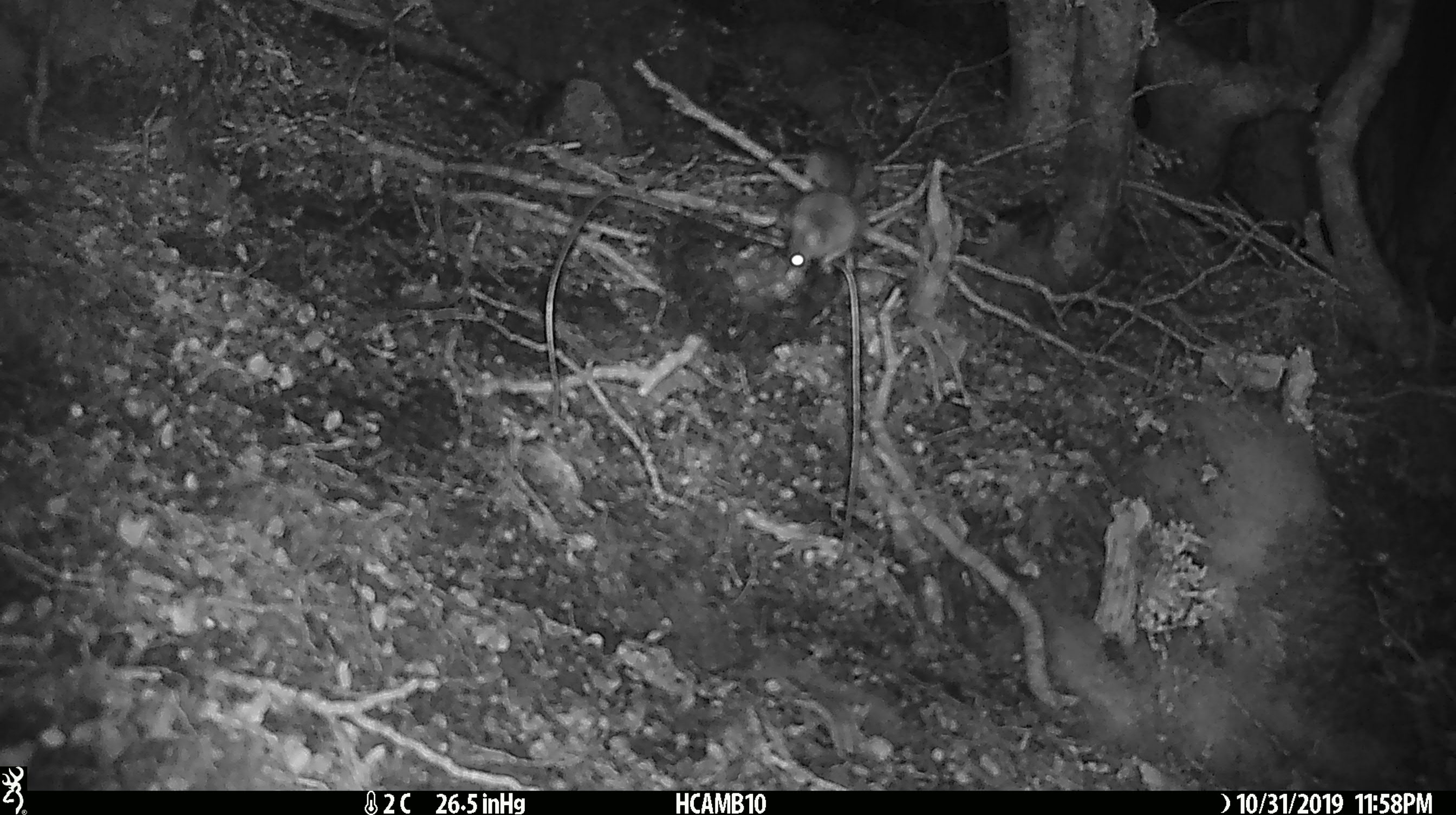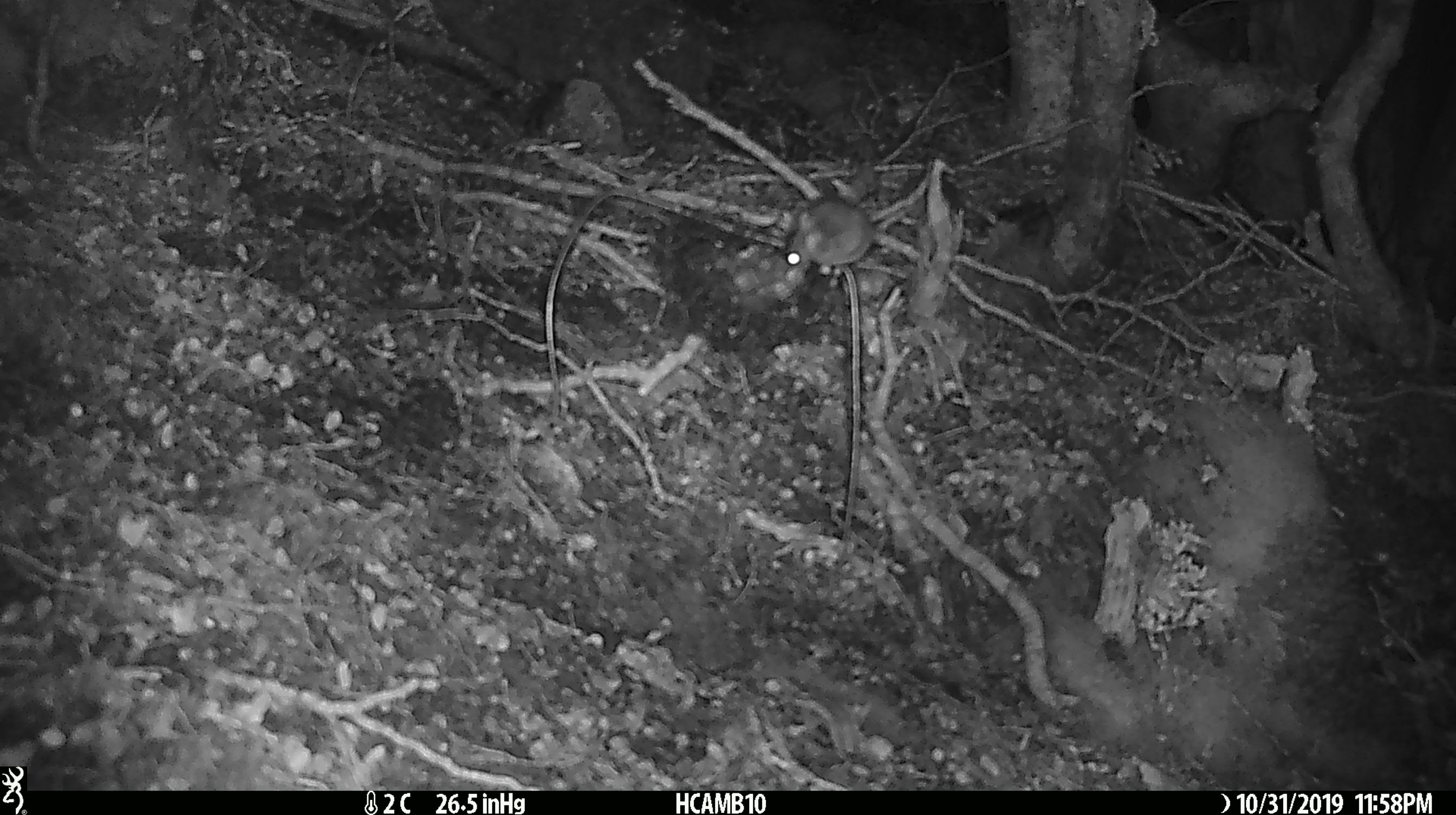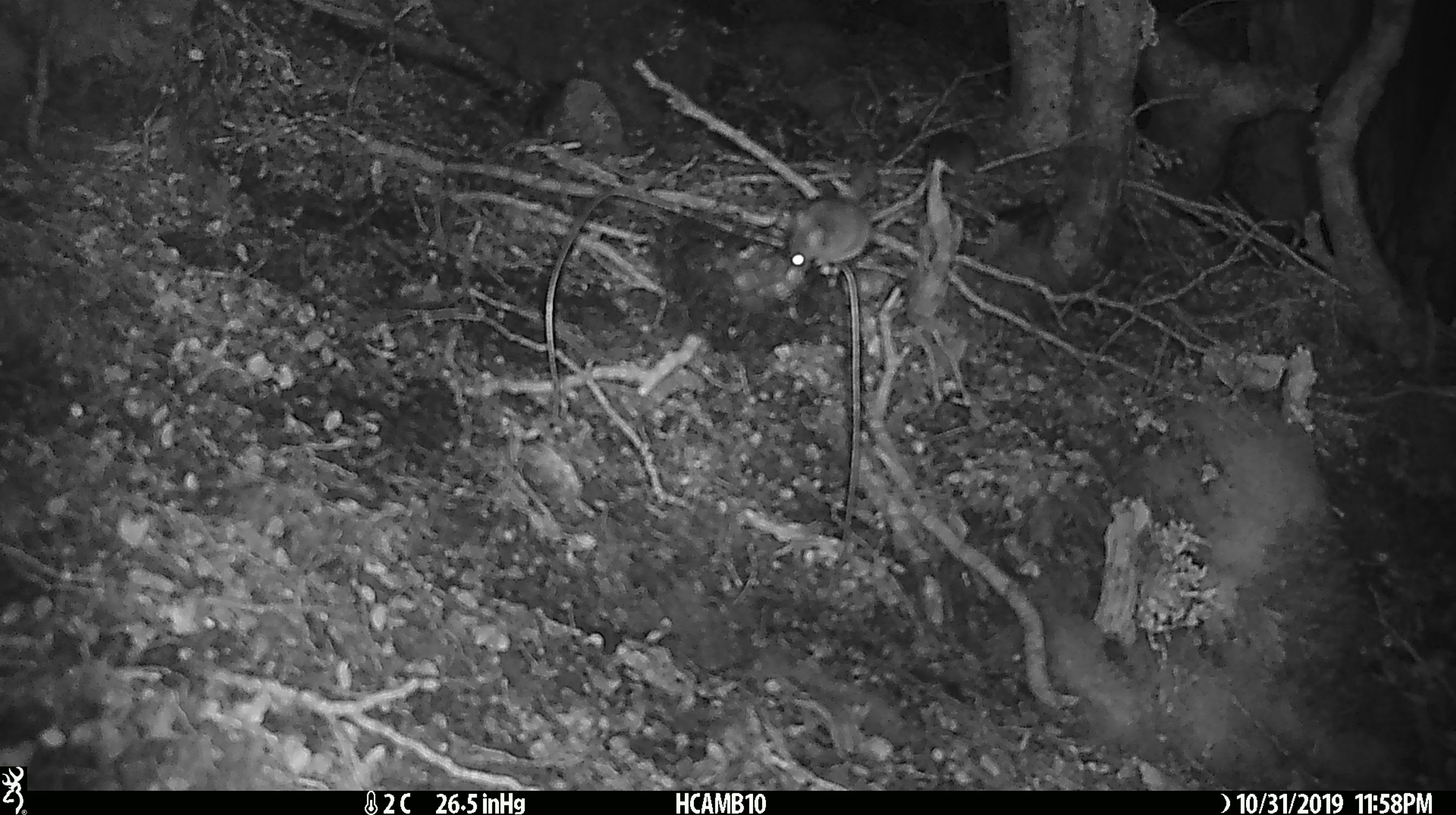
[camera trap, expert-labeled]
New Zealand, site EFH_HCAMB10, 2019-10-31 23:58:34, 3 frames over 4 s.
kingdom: Animalia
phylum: Chordata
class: Mammalia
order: Rodentia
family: Muridae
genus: Mus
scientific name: Mus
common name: mouse